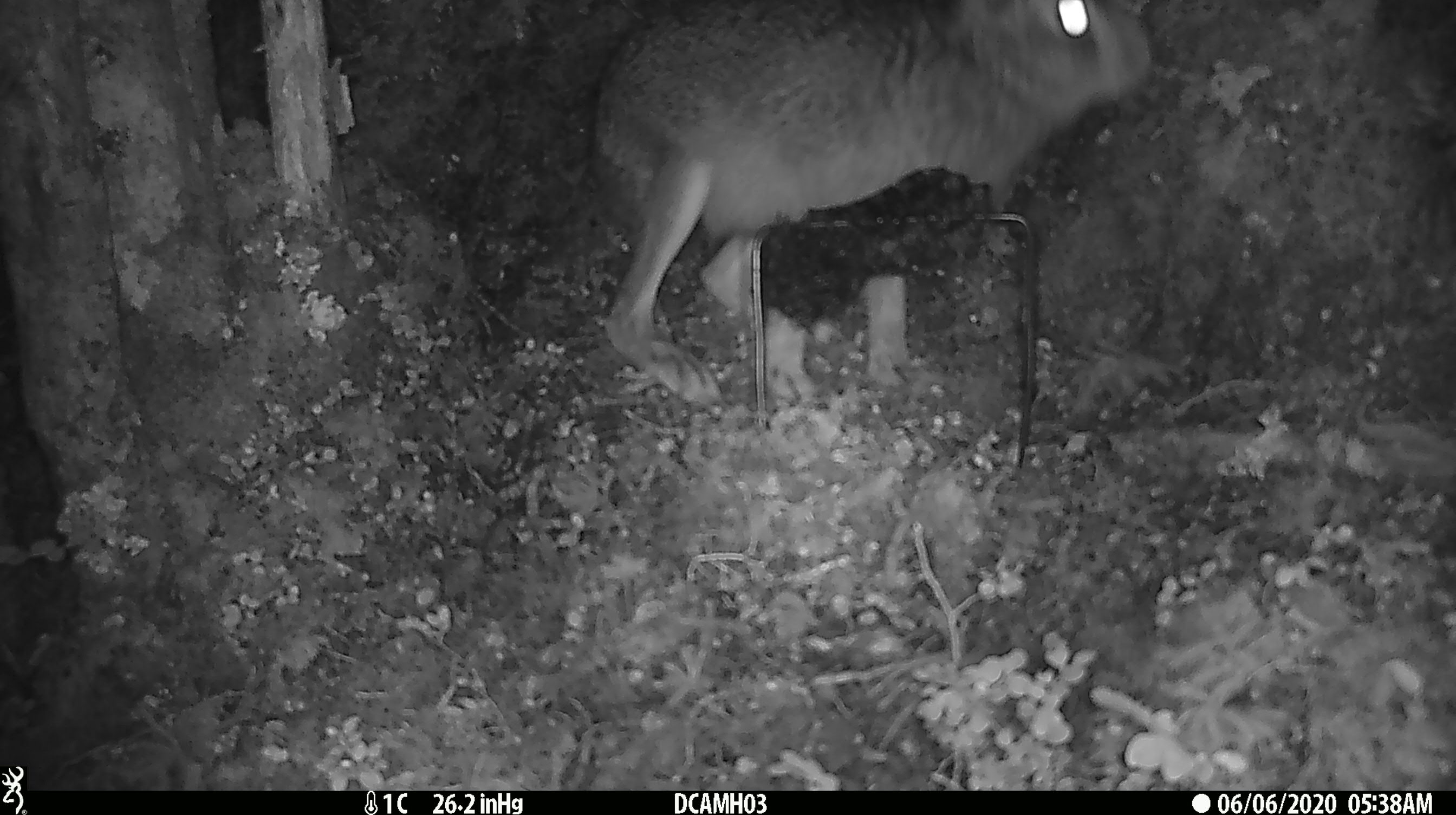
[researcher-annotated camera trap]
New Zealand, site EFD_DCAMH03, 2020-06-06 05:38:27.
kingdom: Animalia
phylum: Chordata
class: Mammalia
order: Lagomorpha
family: Leporidae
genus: Lepus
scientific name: Lepus europaeus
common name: brown hare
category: hare